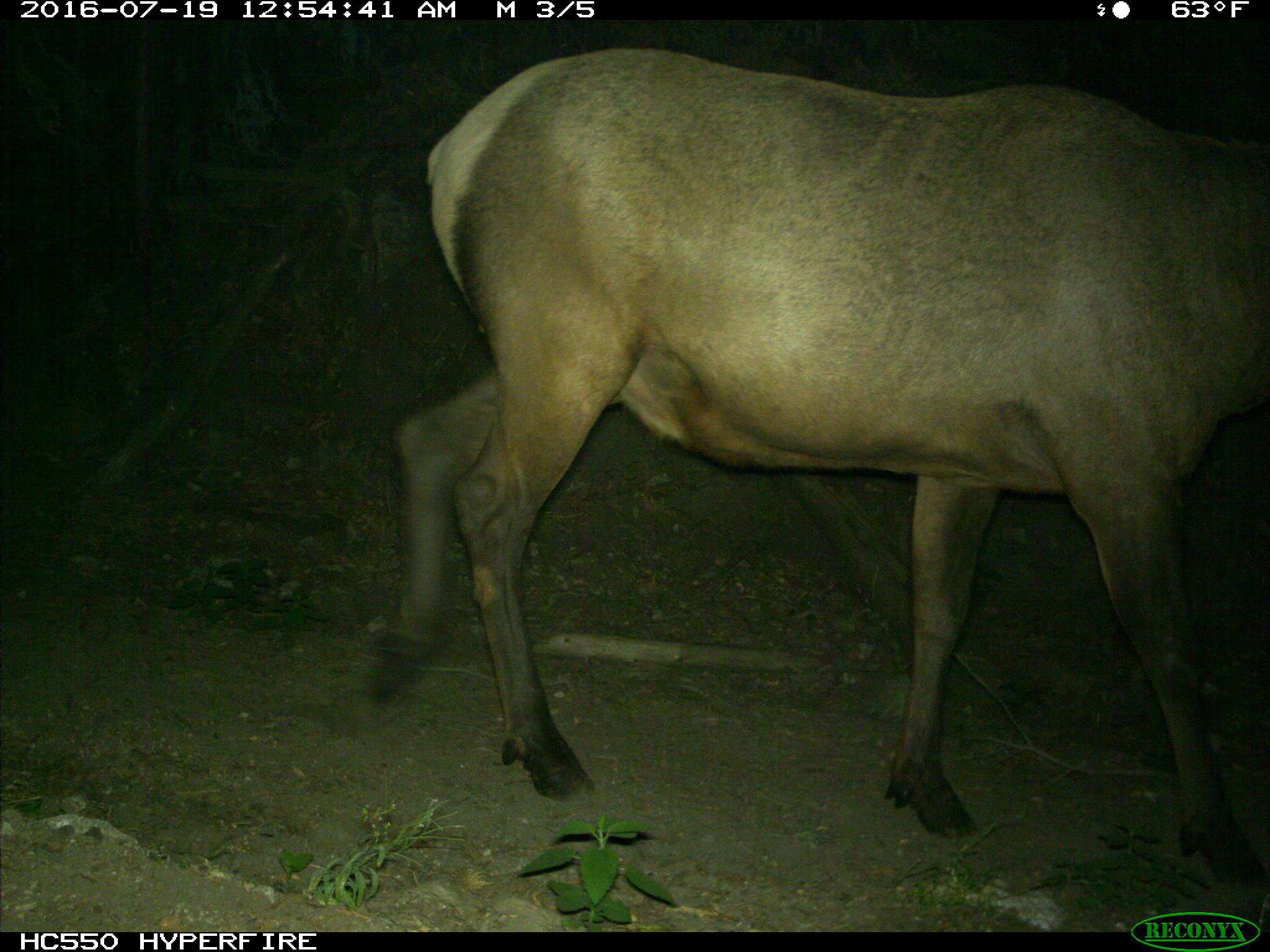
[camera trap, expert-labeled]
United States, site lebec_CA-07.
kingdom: Animalia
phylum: Chordata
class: Mammalia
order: Artiodactyla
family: Cervidae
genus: Cervus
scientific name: Cervus canadensis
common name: elk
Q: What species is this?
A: Cervus canadensis (elk).